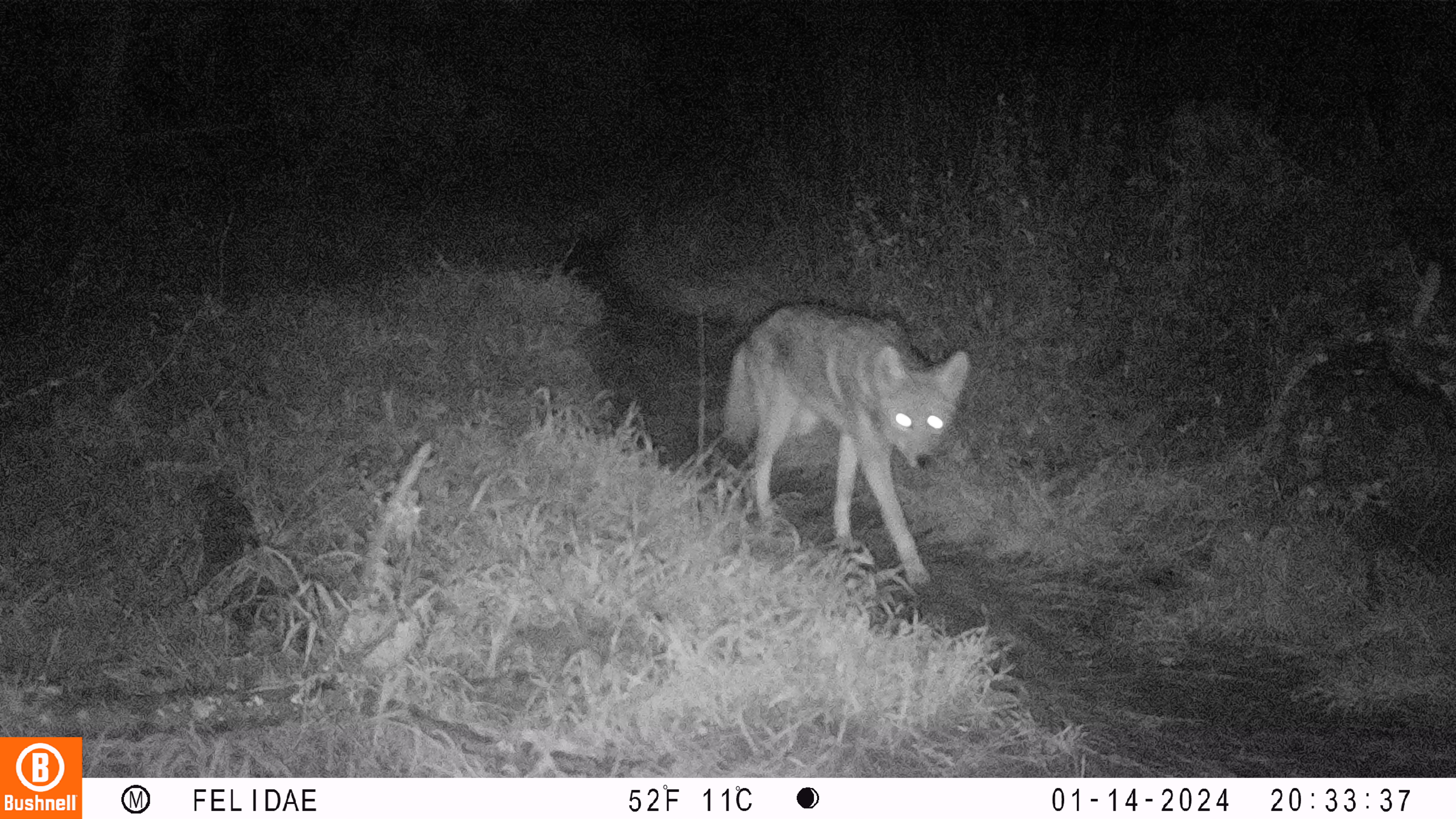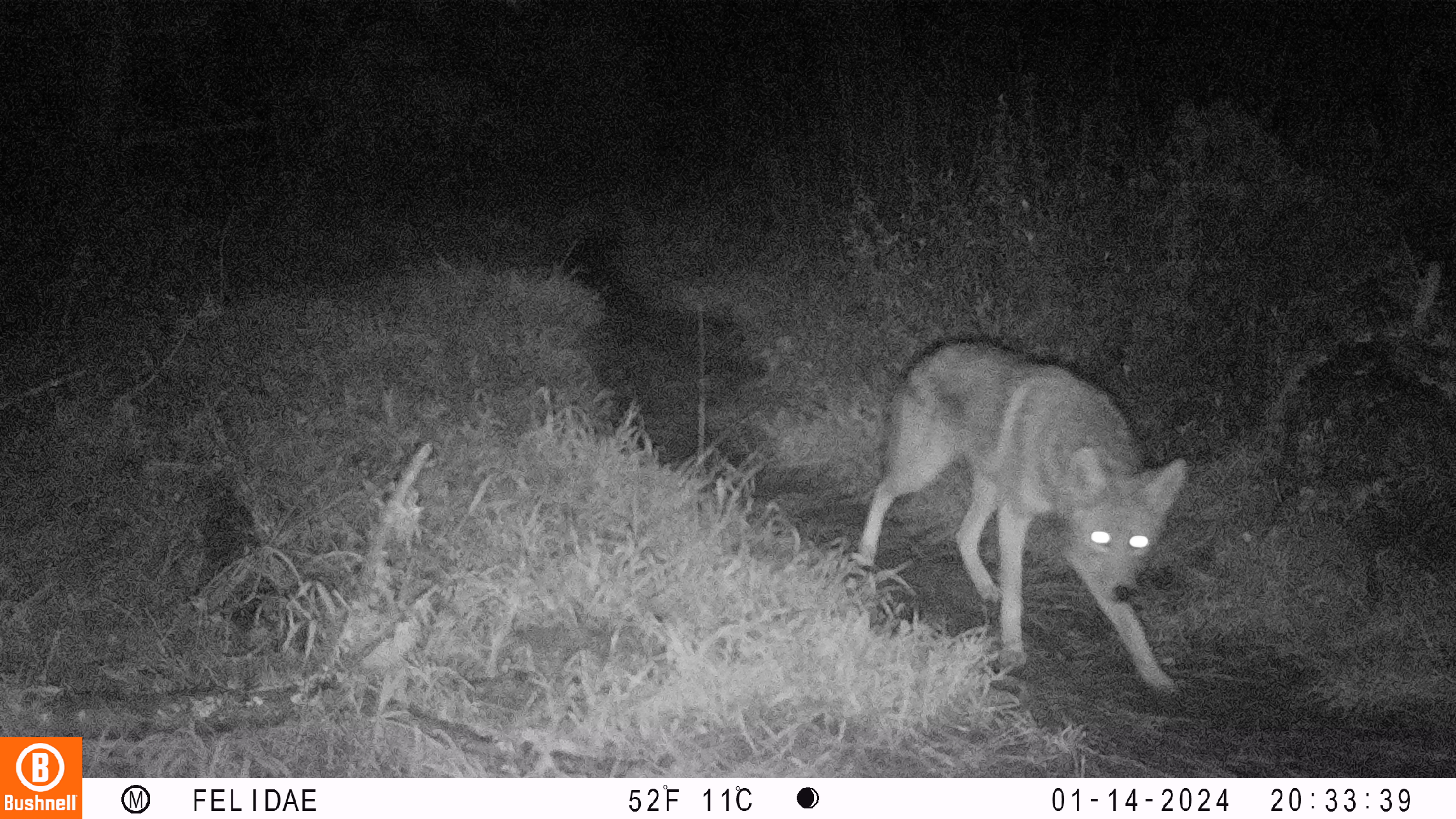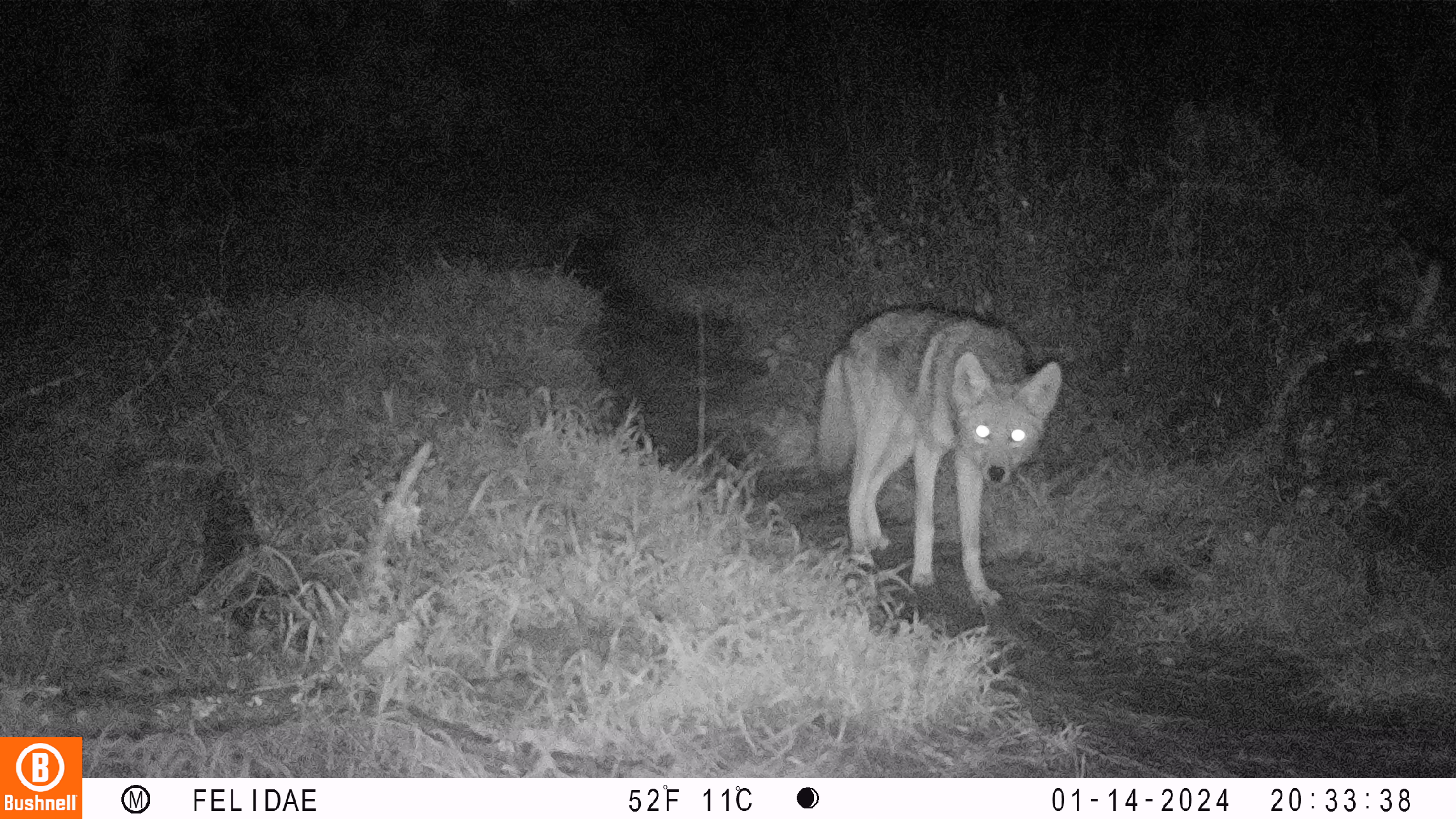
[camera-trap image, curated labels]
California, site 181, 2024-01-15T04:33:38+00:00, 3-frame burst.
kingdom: Animalia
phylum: Chordata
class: Mammalia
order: Carnivora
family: Canidae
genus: Canis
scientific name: Canis latrans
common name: coyote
Coyote (Canis latrans).